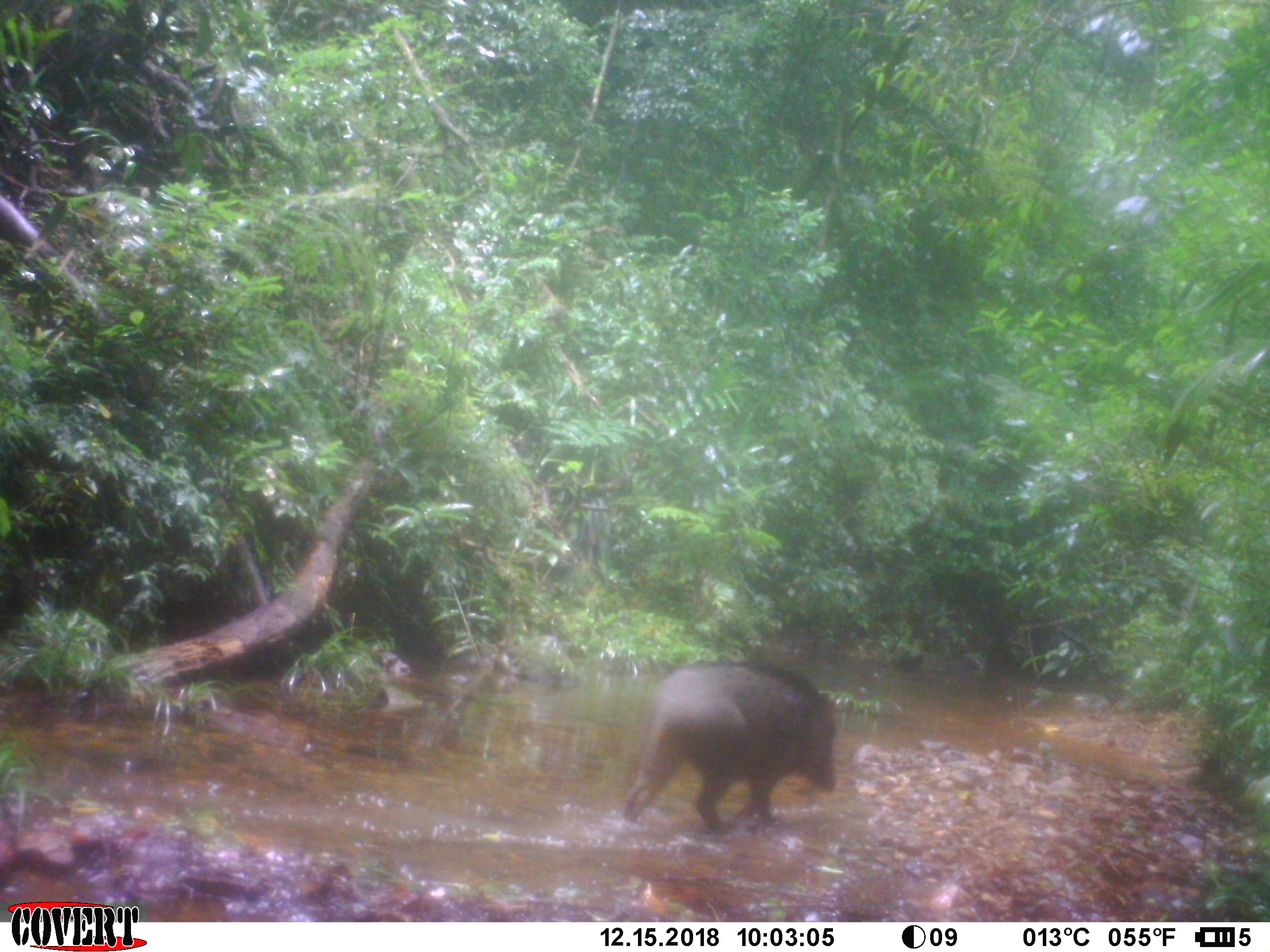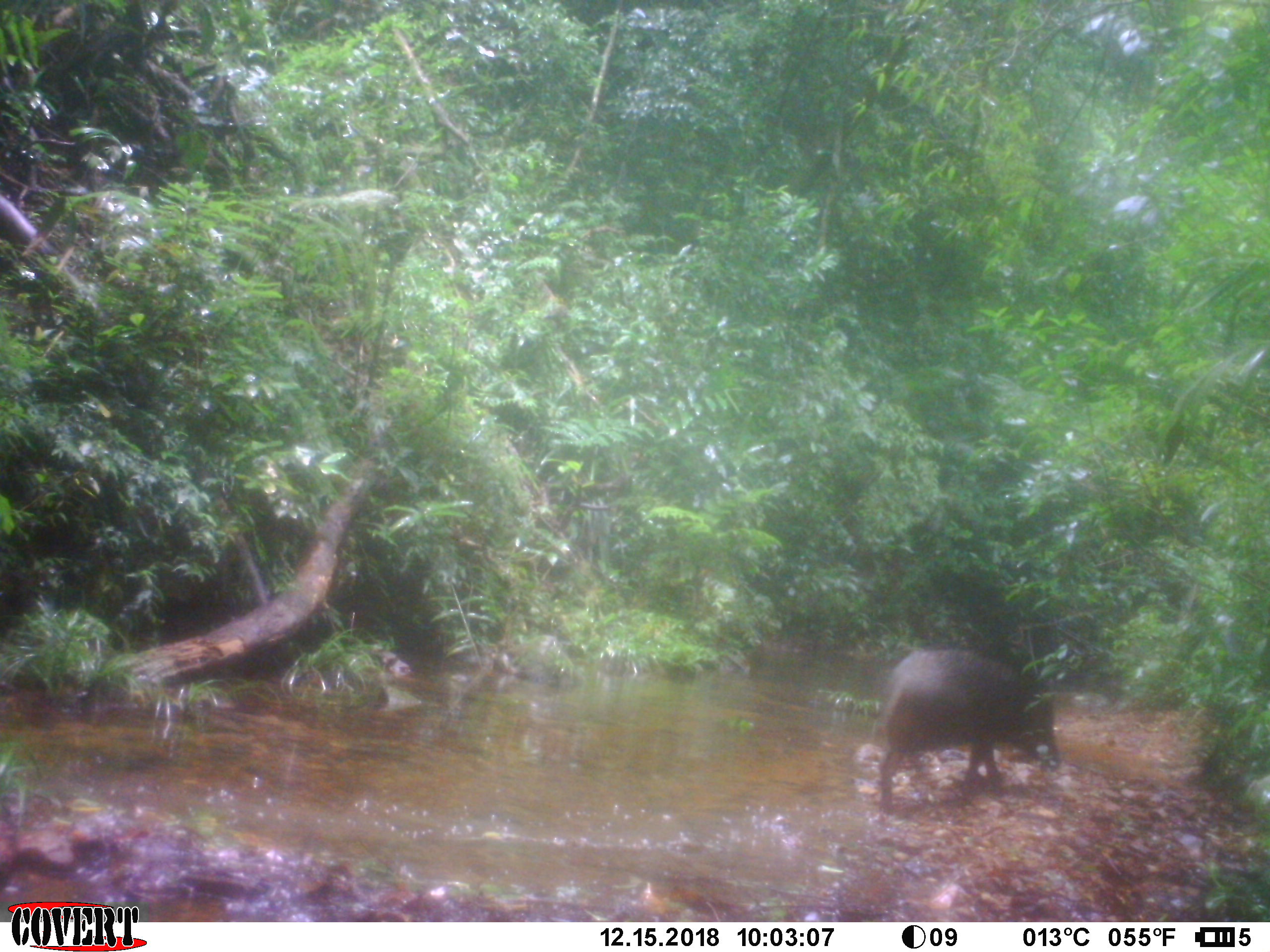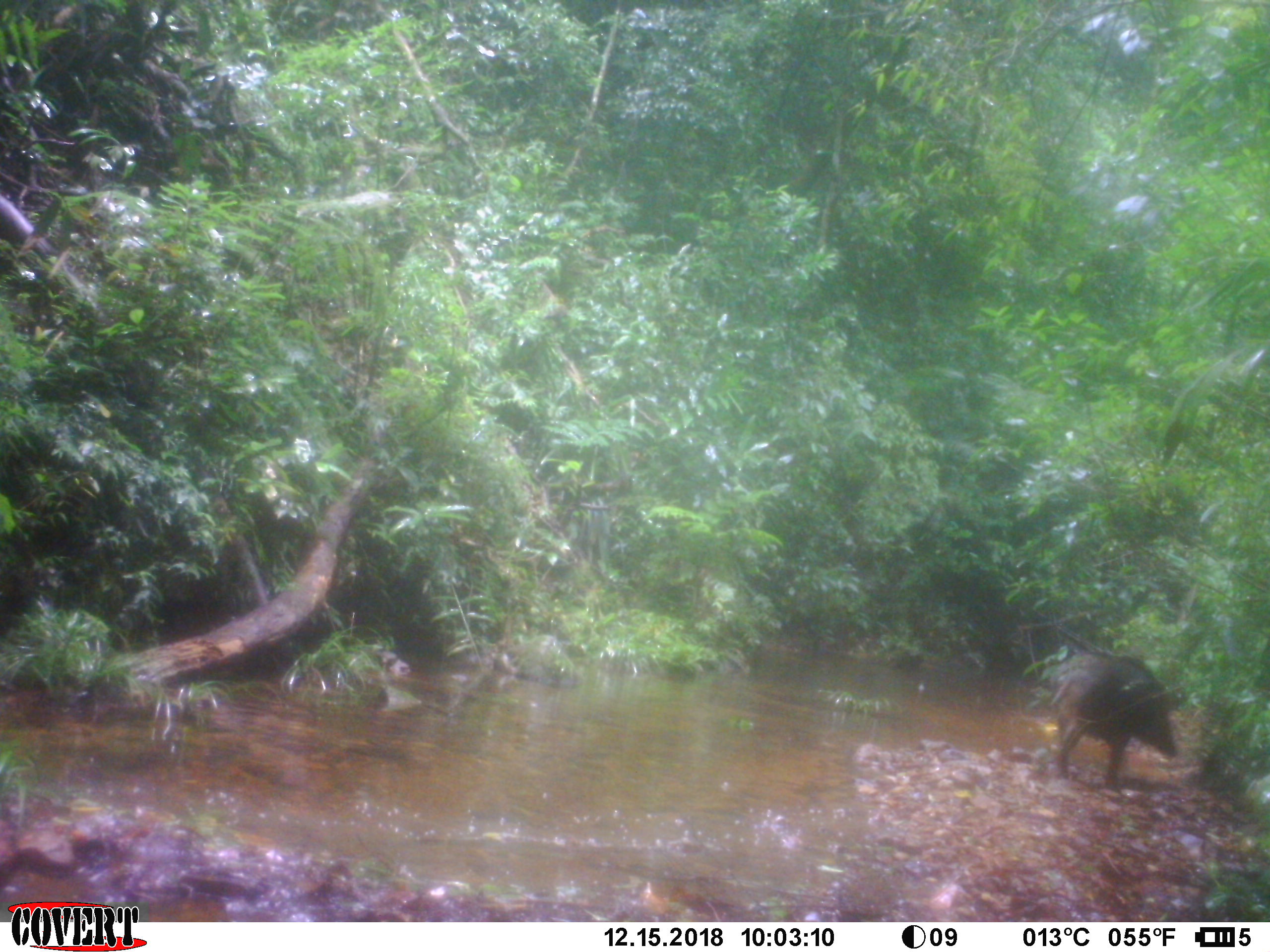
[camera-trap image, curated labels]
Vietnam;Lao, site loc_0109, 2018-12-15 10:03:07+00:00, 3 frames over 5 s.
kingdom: Animalia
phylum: Chordata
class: Mammalia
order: Artiodactyla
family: Suidae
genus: Sus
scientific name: Sus scrofa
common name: eurasian wild pig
Eurasian wild pig (Sus scrofa). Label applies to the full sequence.